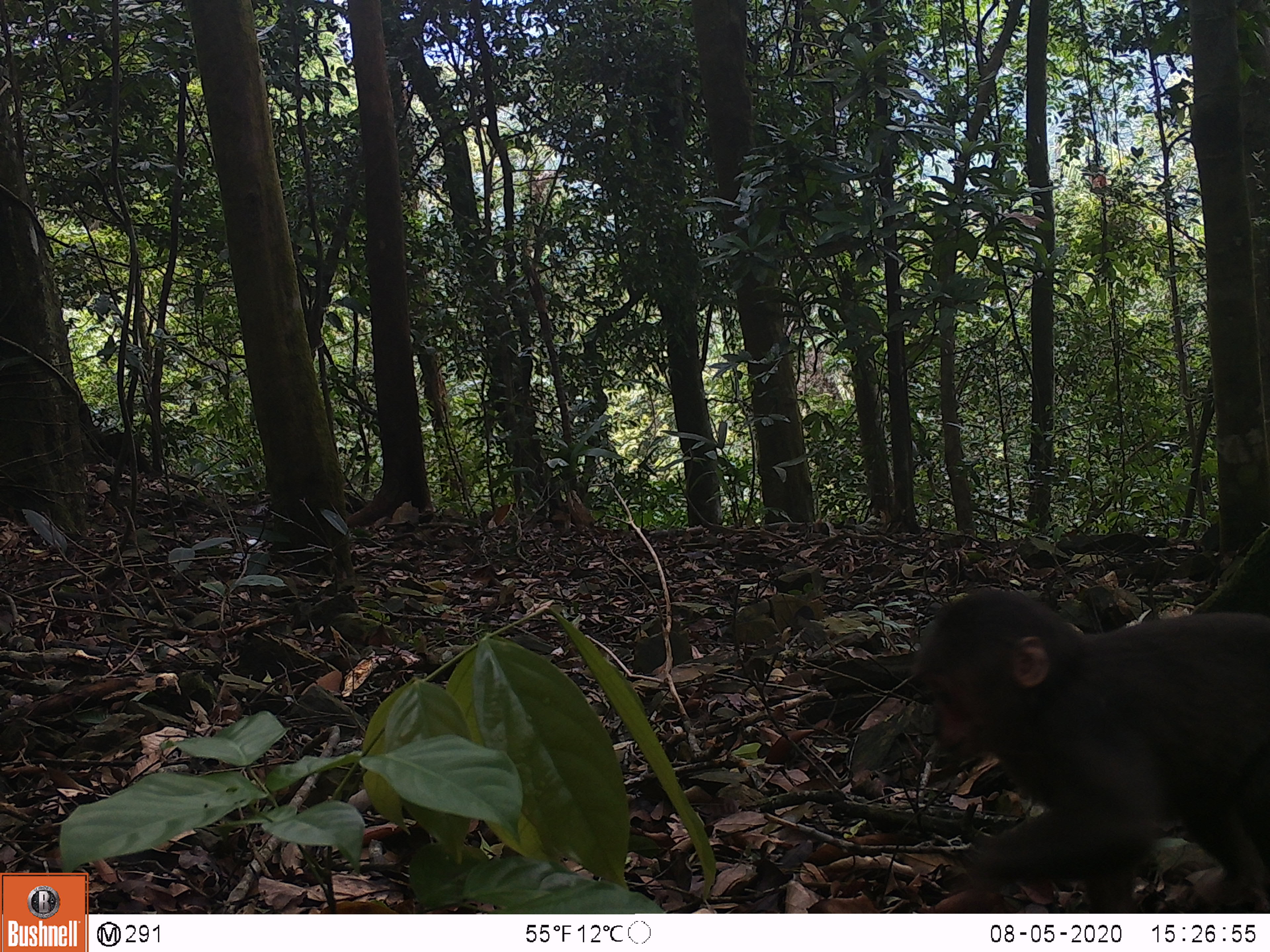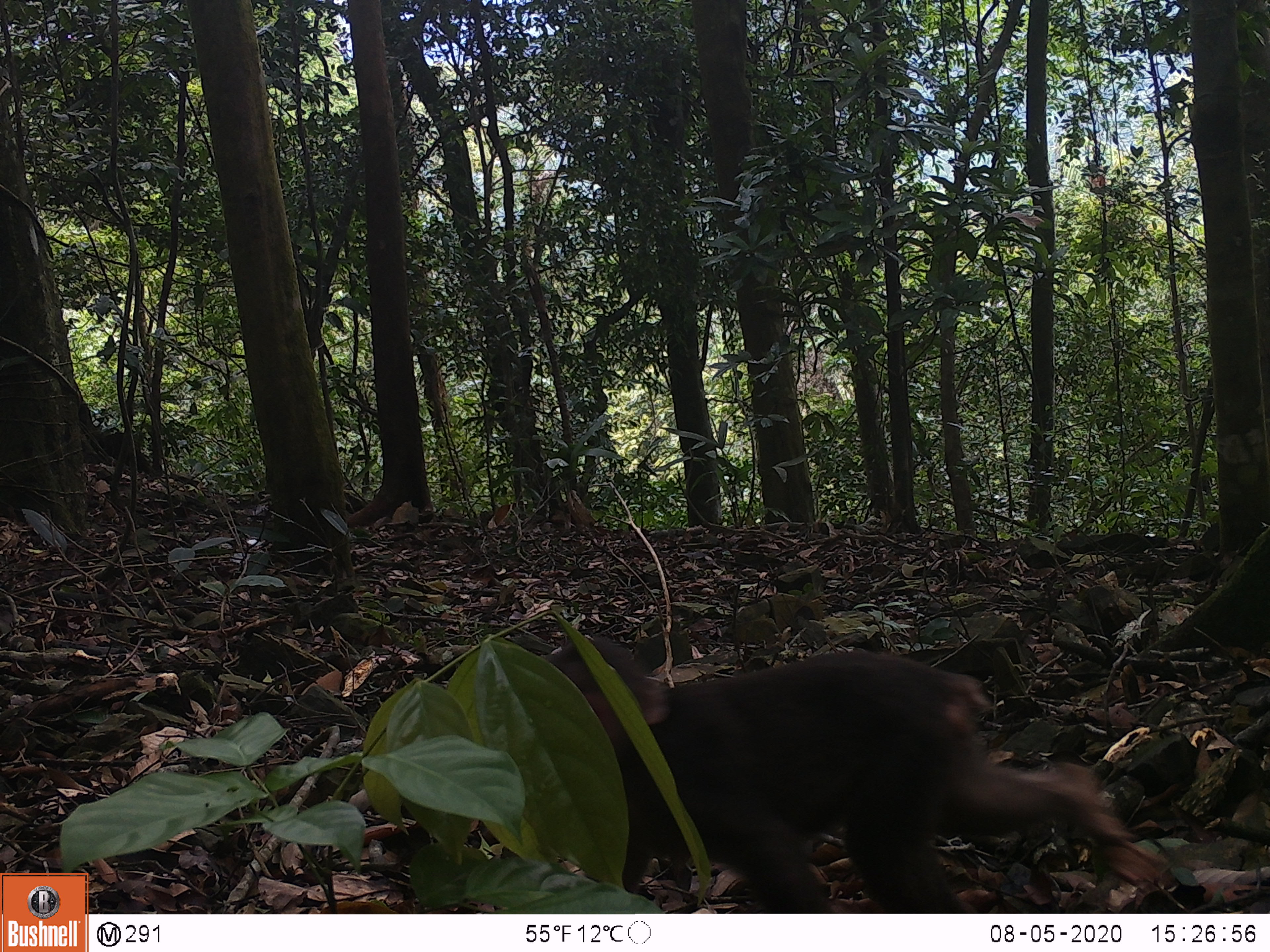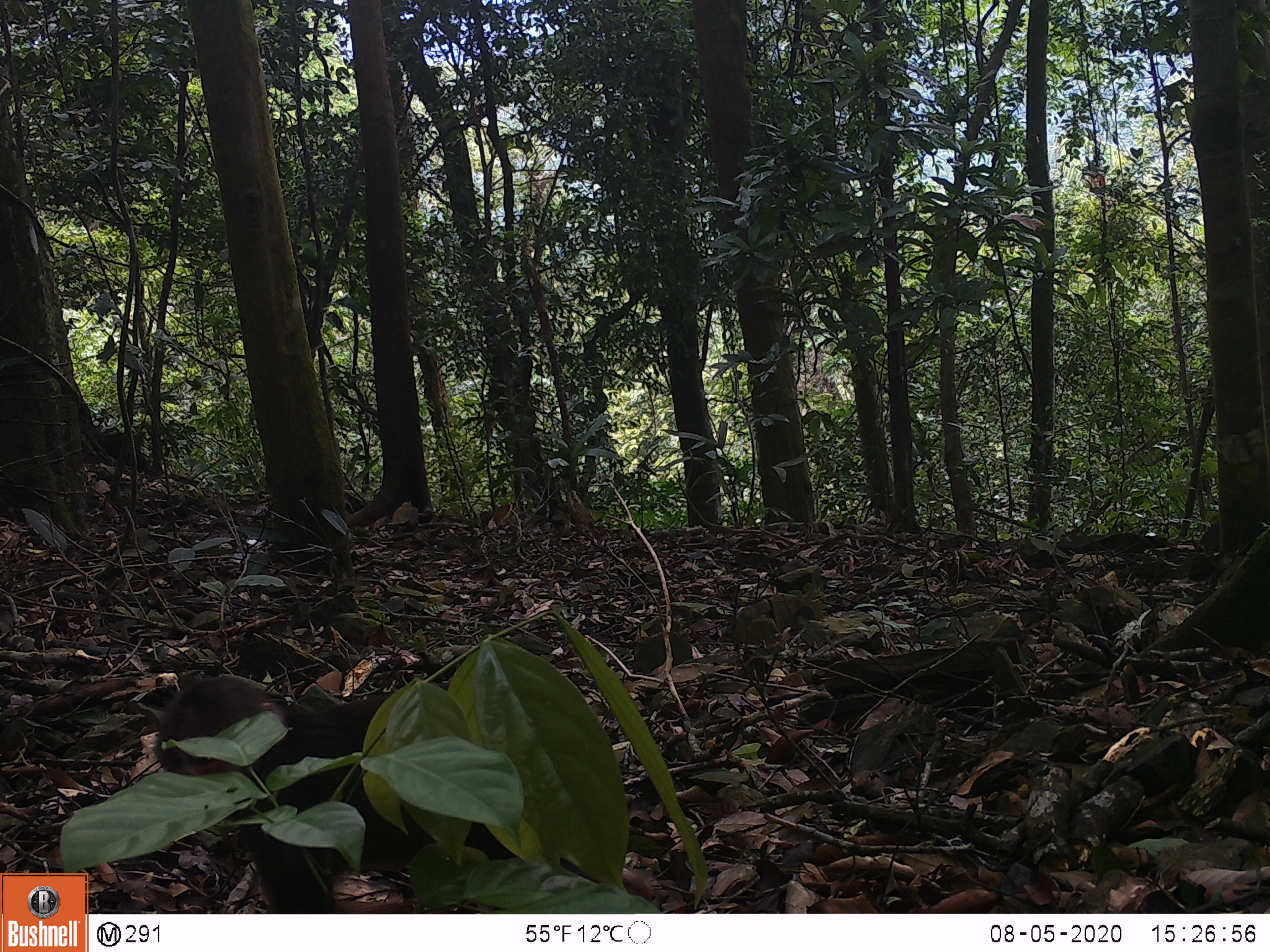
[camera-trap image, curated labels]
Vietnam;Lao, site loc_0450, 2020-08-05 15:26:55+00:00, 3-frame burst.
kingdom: Animalia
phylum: Chordata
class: Mammalia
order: Primates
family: Cercopithecidae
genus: Macaca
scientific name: Macaca arctoides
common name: stump-tailed macaque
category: stump tailed macaque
Stump tailed macaque (stump-tailed macaque) (Macaca arctoides). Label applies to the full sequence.